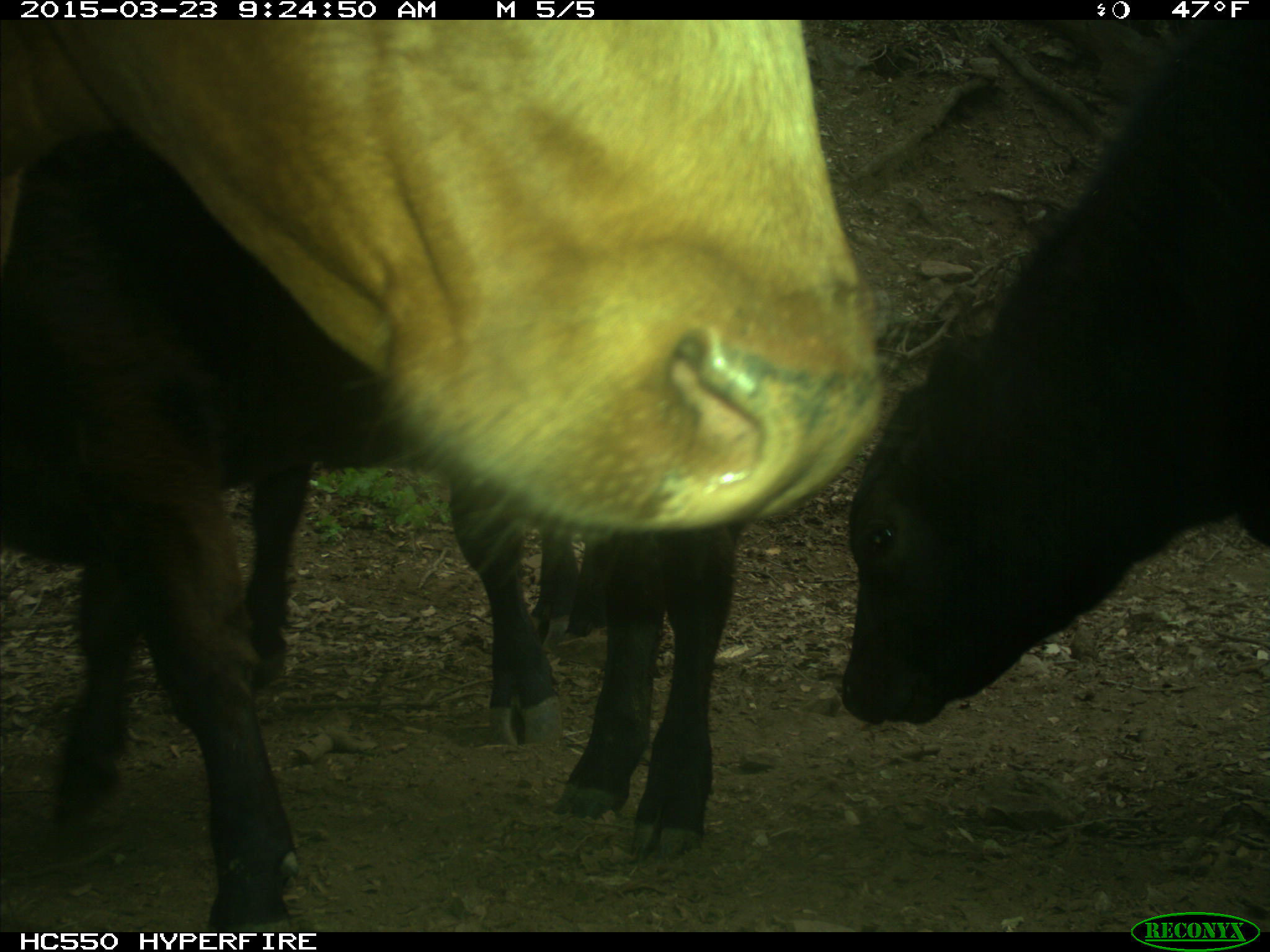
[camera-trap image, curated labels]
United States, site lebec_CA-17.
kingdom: Animalia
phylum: Chordata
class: Mammalia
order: Artiodactyla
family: Bovidae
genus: Bos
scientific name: Bos taurus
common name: domestic cow